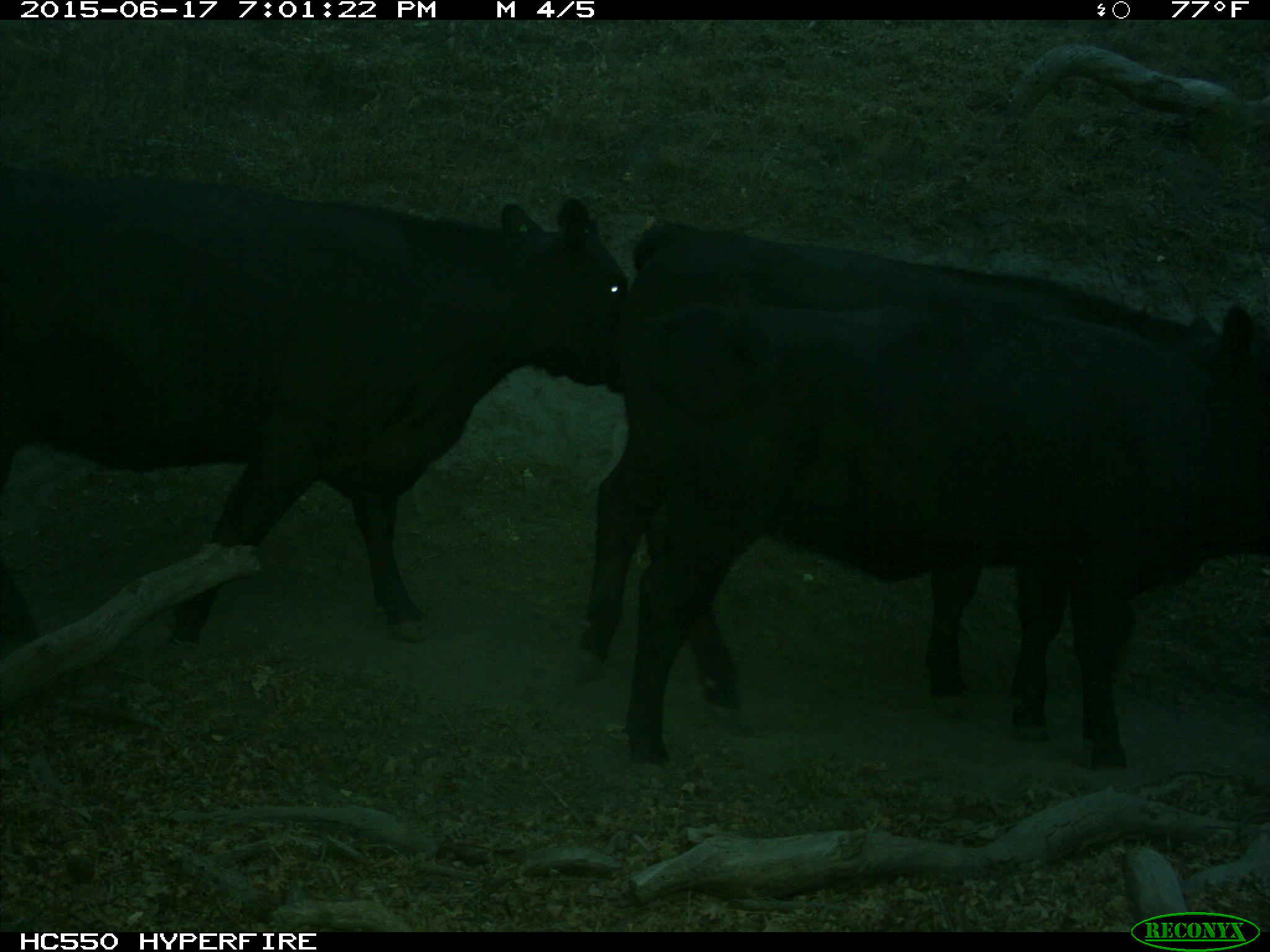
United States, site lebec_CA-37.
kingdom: Animalia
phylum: Chordata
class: Mammalia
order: Artiodactyla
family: Bovidae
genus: Bos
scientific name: Bos taurus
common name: domestic cow